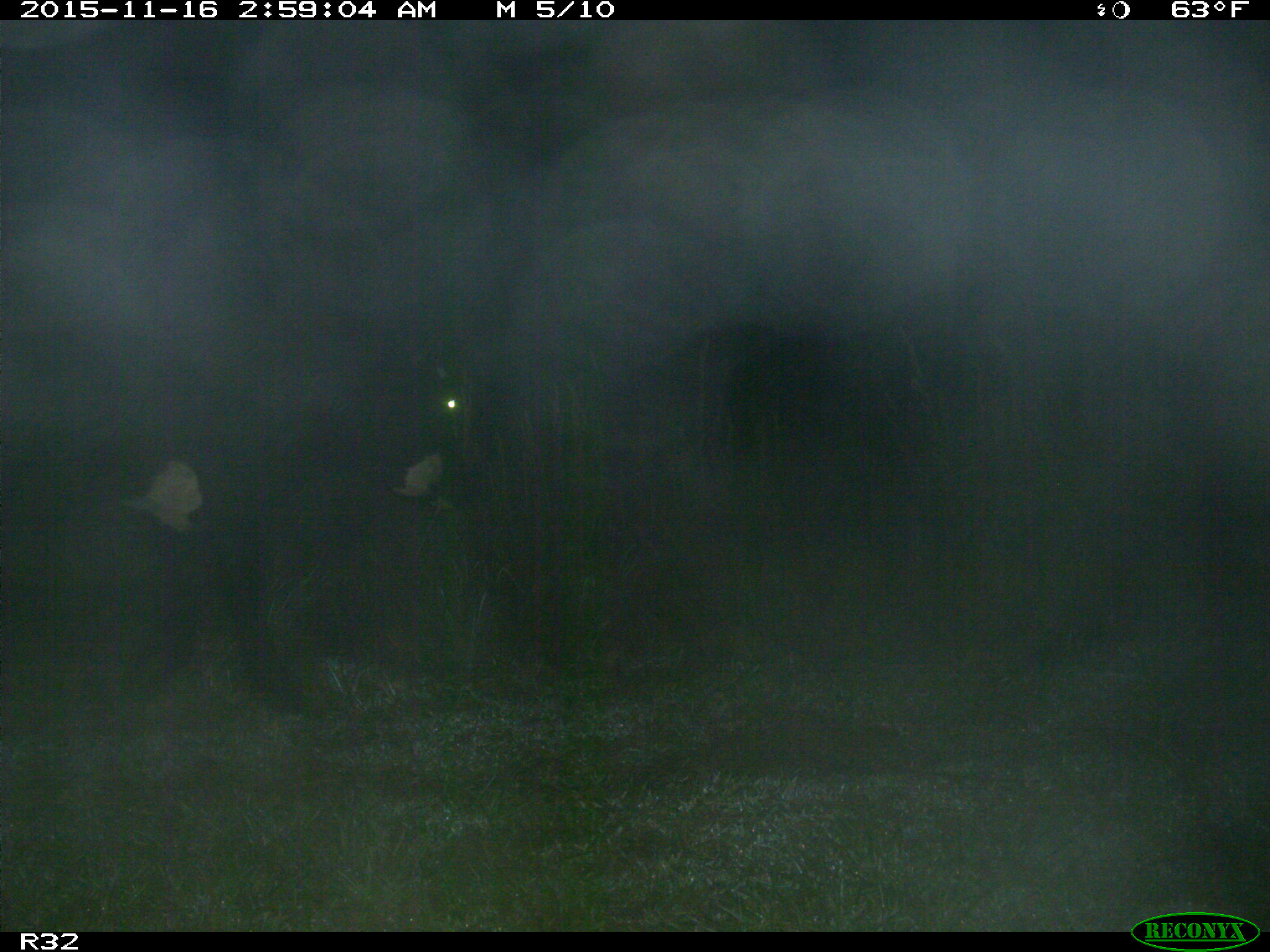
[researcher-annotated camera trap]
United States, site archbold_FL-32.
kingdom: Animalia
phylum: Chordata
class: Mammalia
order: Artiodactyla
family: Bovidae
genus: Bos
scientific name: Bos taurus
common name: domestic cow